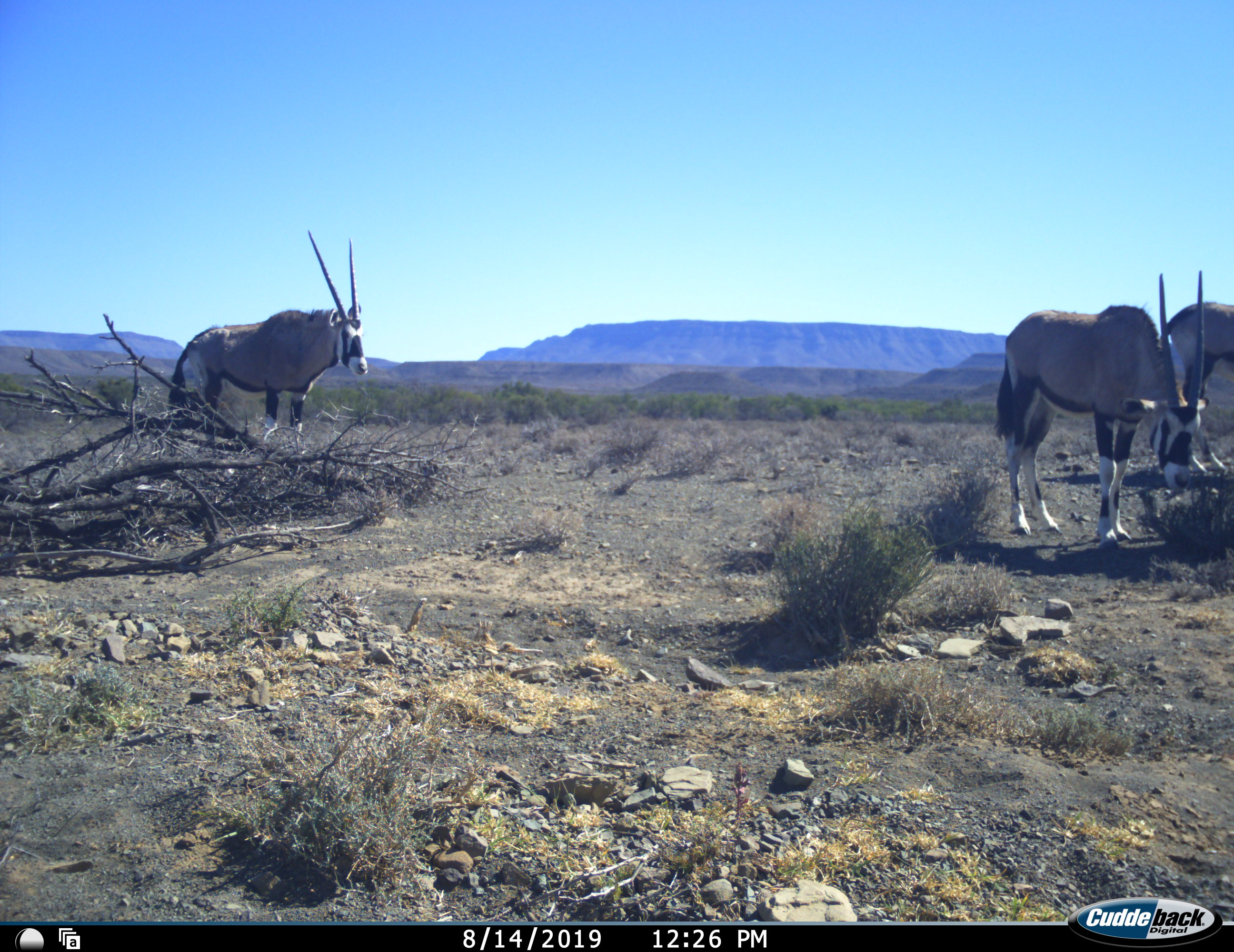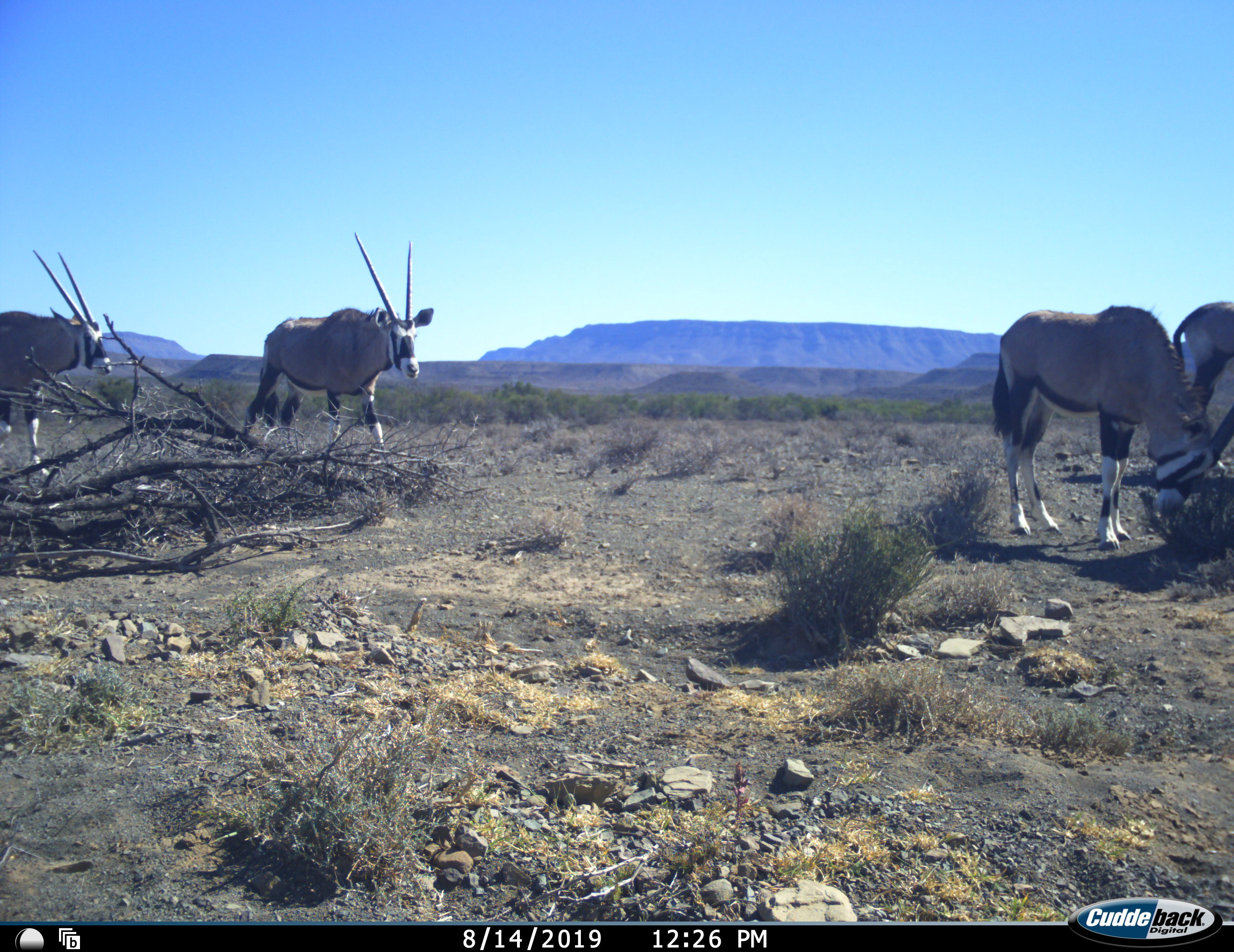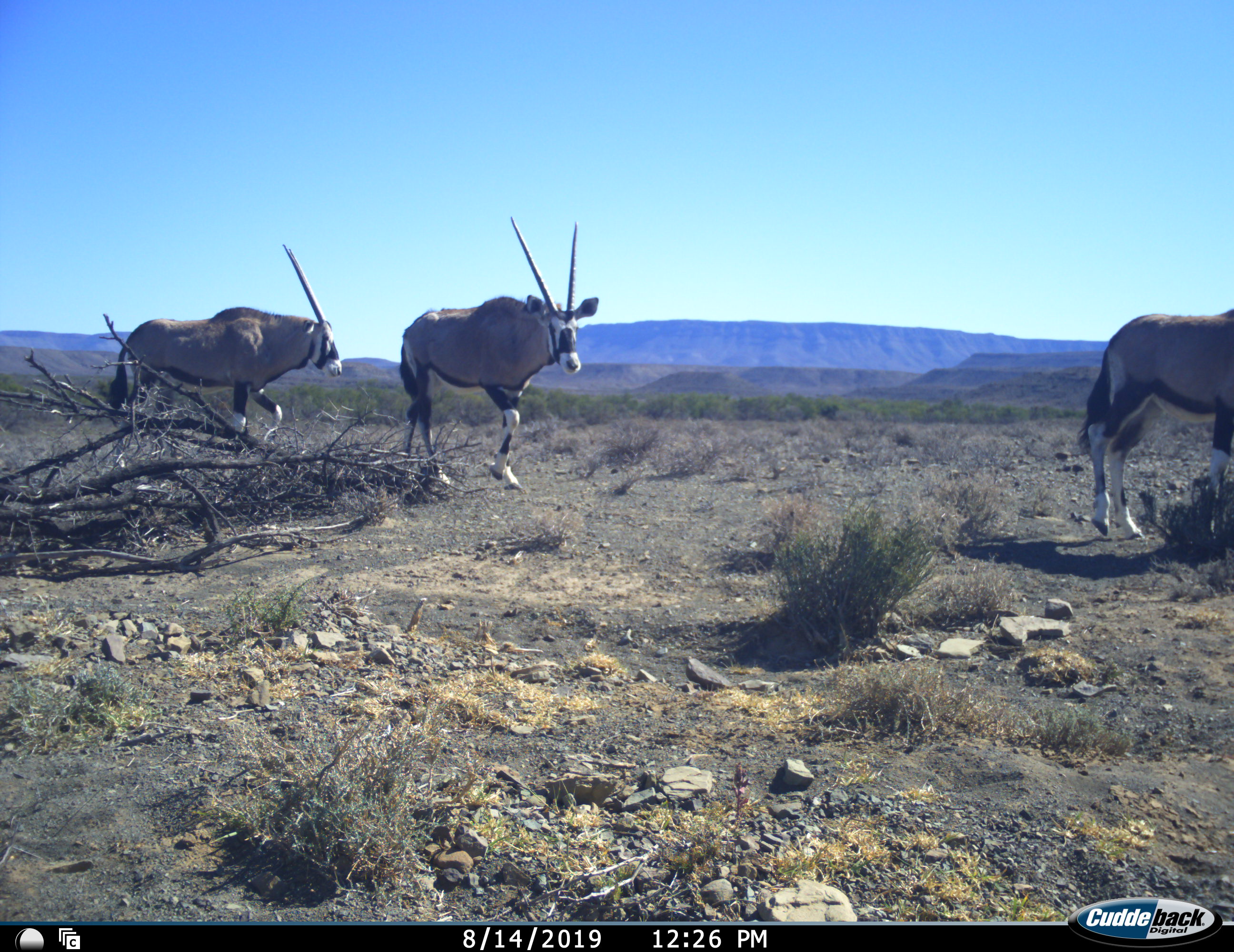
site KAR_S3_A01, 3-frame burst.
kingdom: Animalia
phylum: Chordata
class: Mammalia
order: Artiodactyla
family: Bovidae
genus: Oryx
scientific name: Oryx gazella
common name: gemsbok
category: oryx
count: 4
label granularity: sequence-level